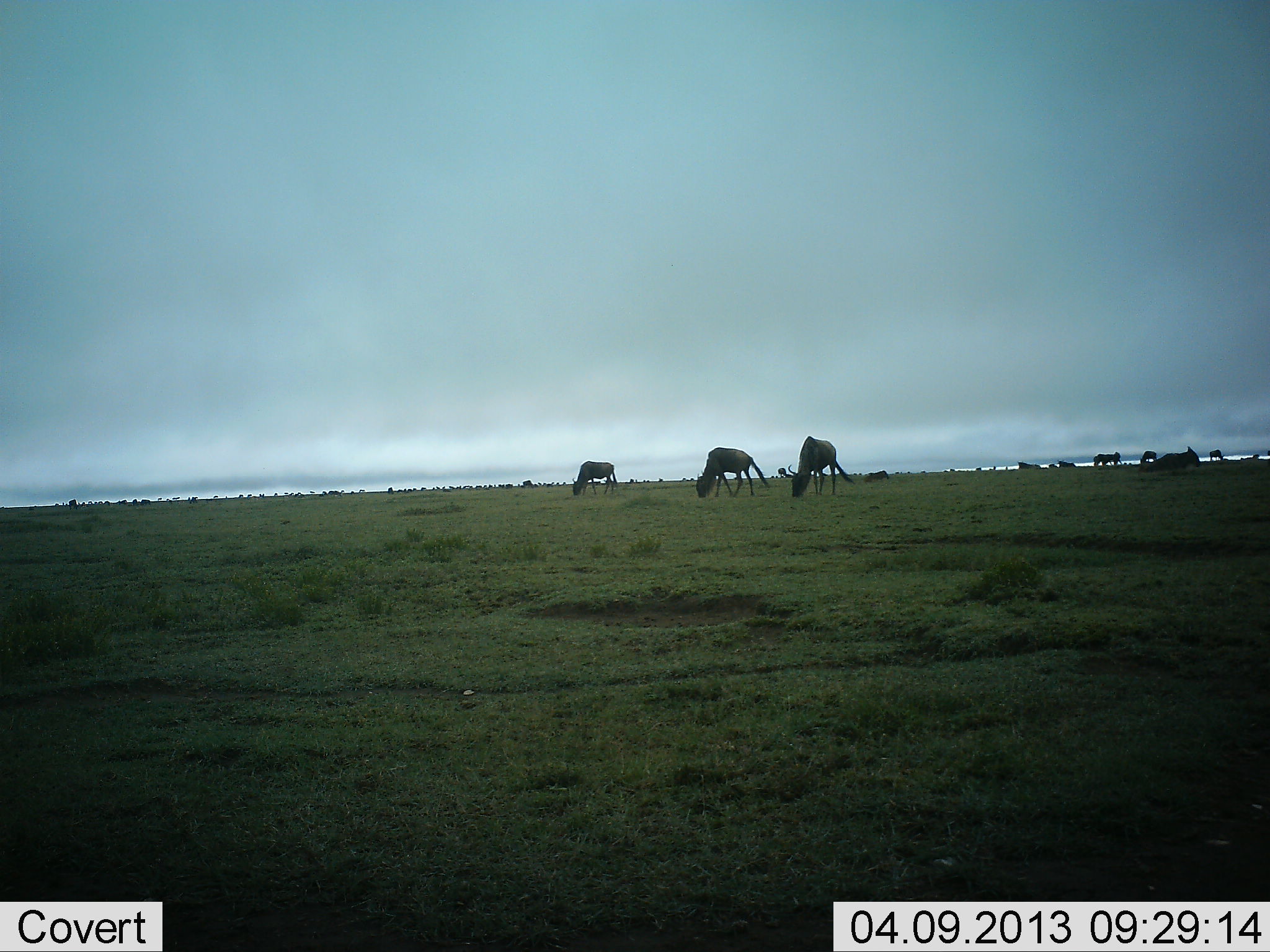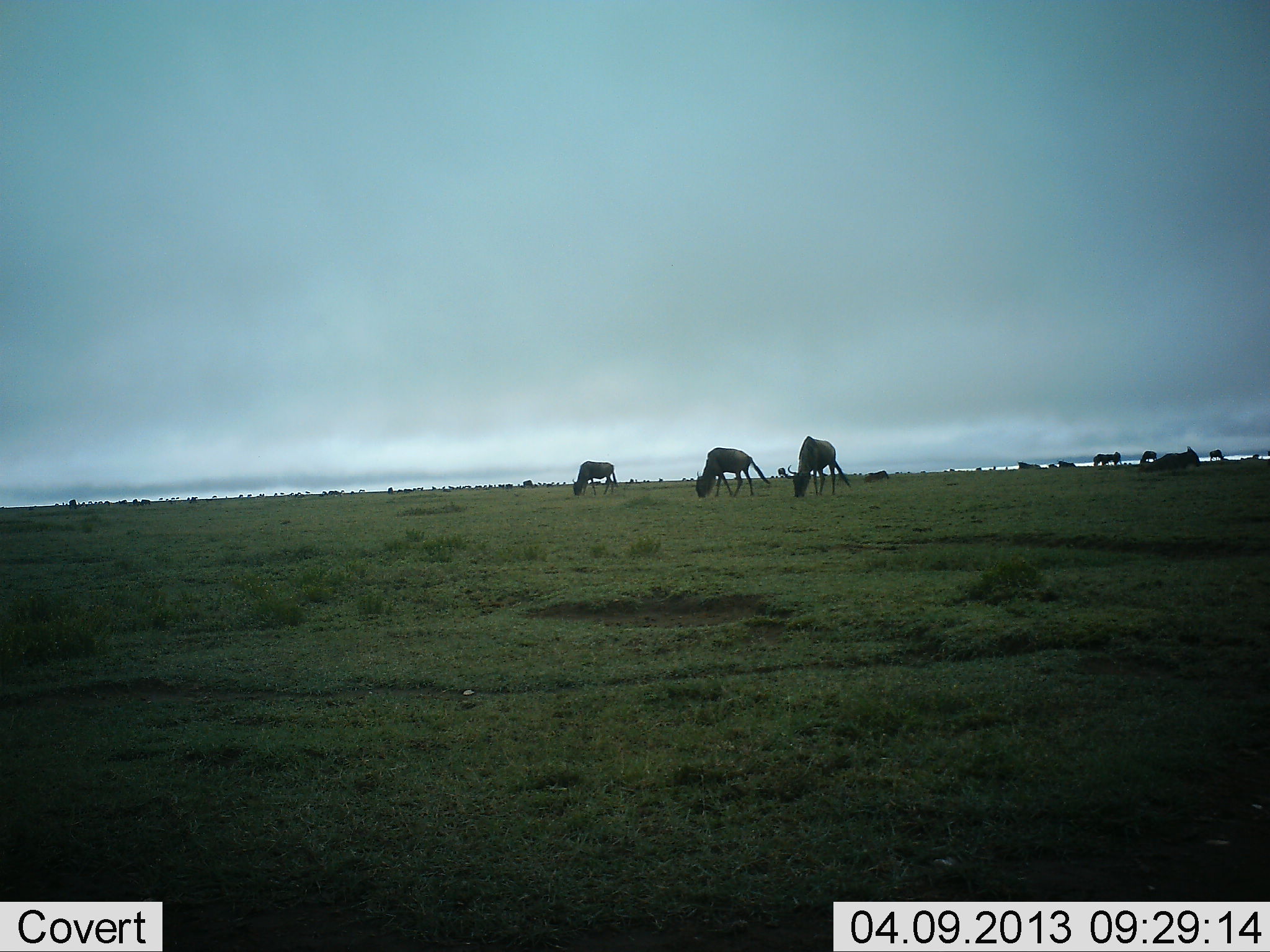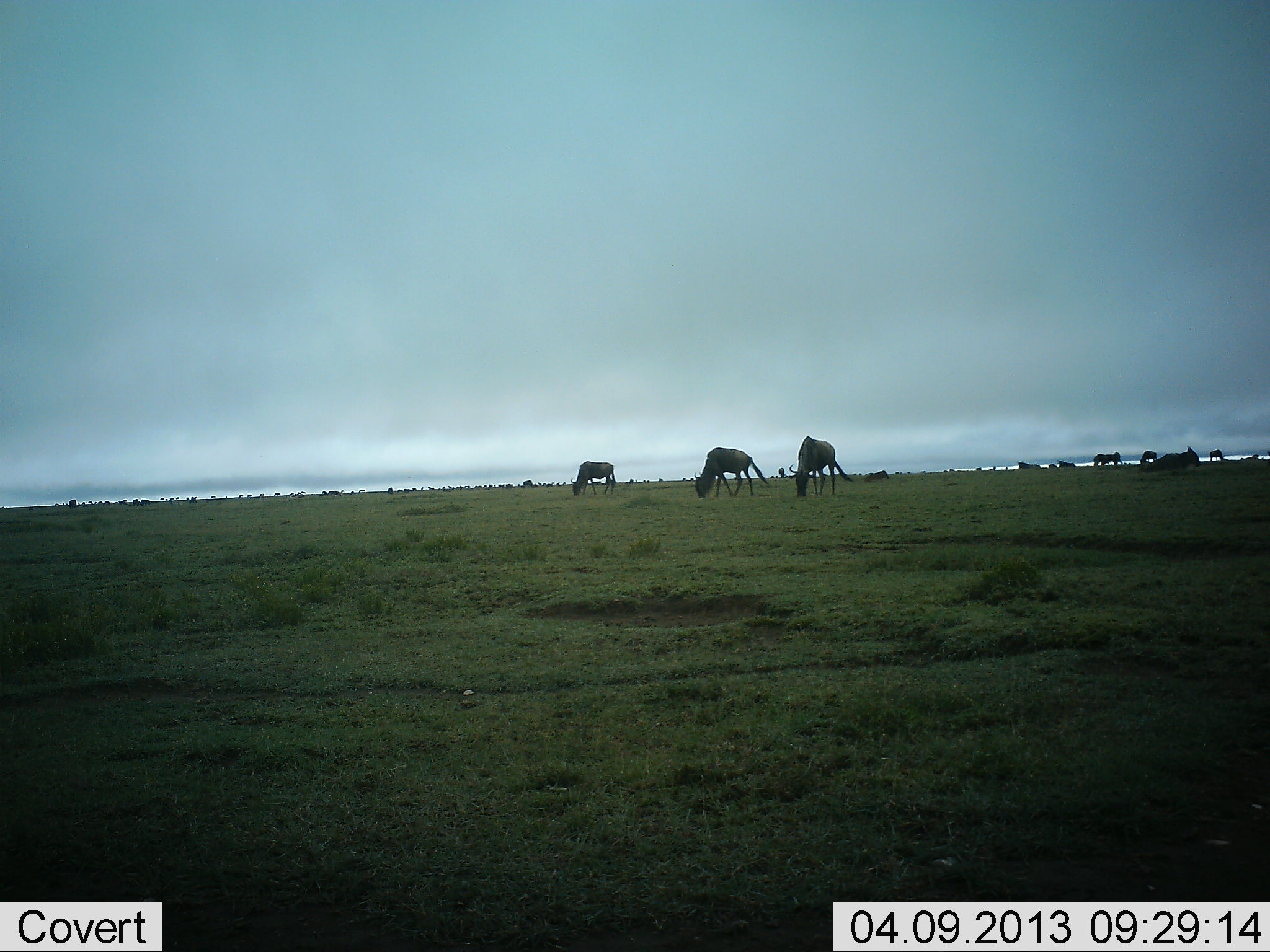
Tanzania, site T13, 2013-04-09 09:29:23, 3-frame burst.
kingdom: Animalia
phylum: Chordata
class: Mammalia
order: Artiodactyla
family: Bovidae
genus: Connochaetes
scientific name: Connochaetes taurinus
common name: blue wildebeest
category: wildebeest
Wildebeest (blue wildebeest) (Connochaetes taurinus), count 10. Behavior (volunteer vote fractions): standing 44%, resting 17%, moving 11%, interacting 0%. Young present (vote fraction): 0%. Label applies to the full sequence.